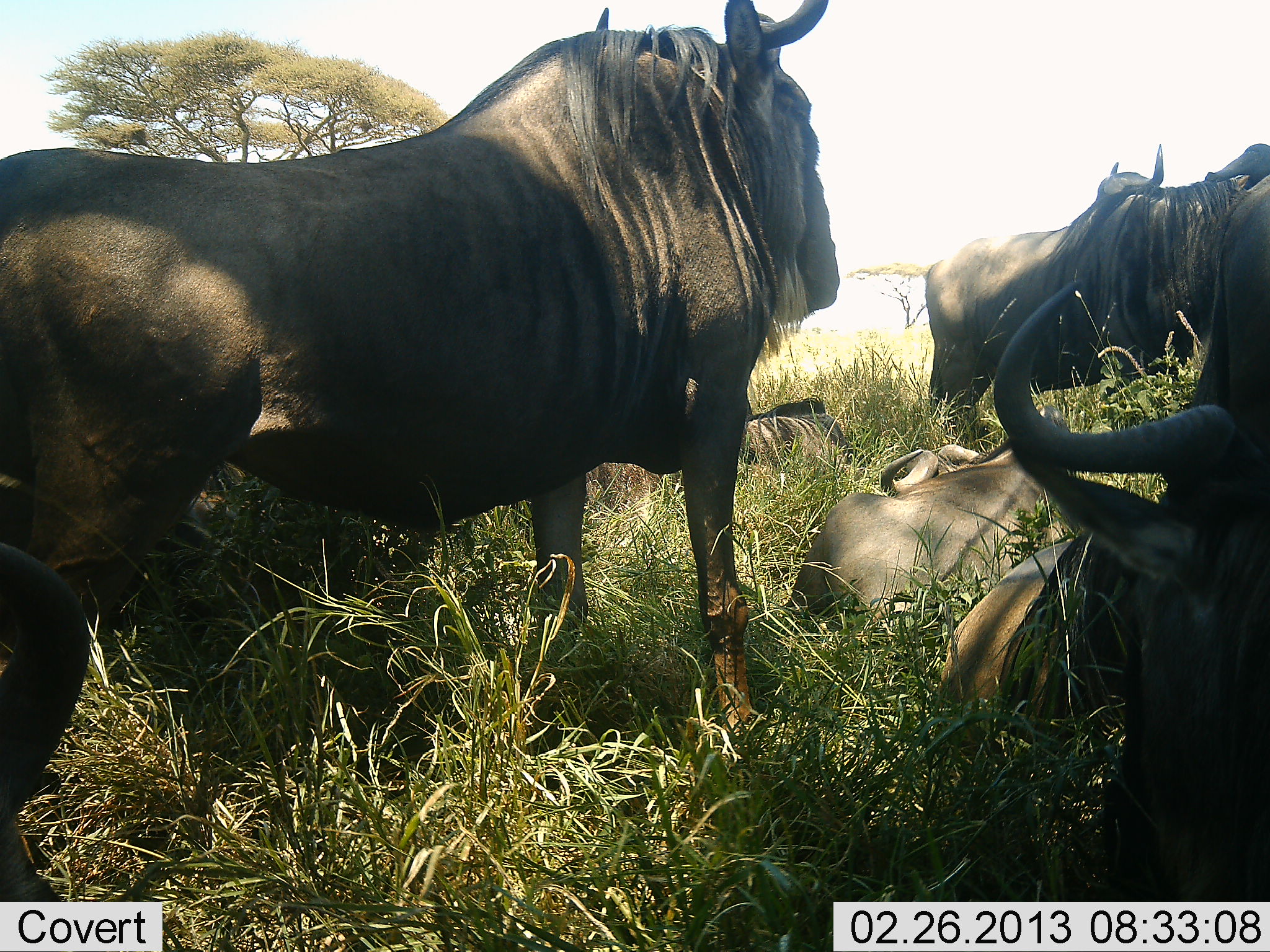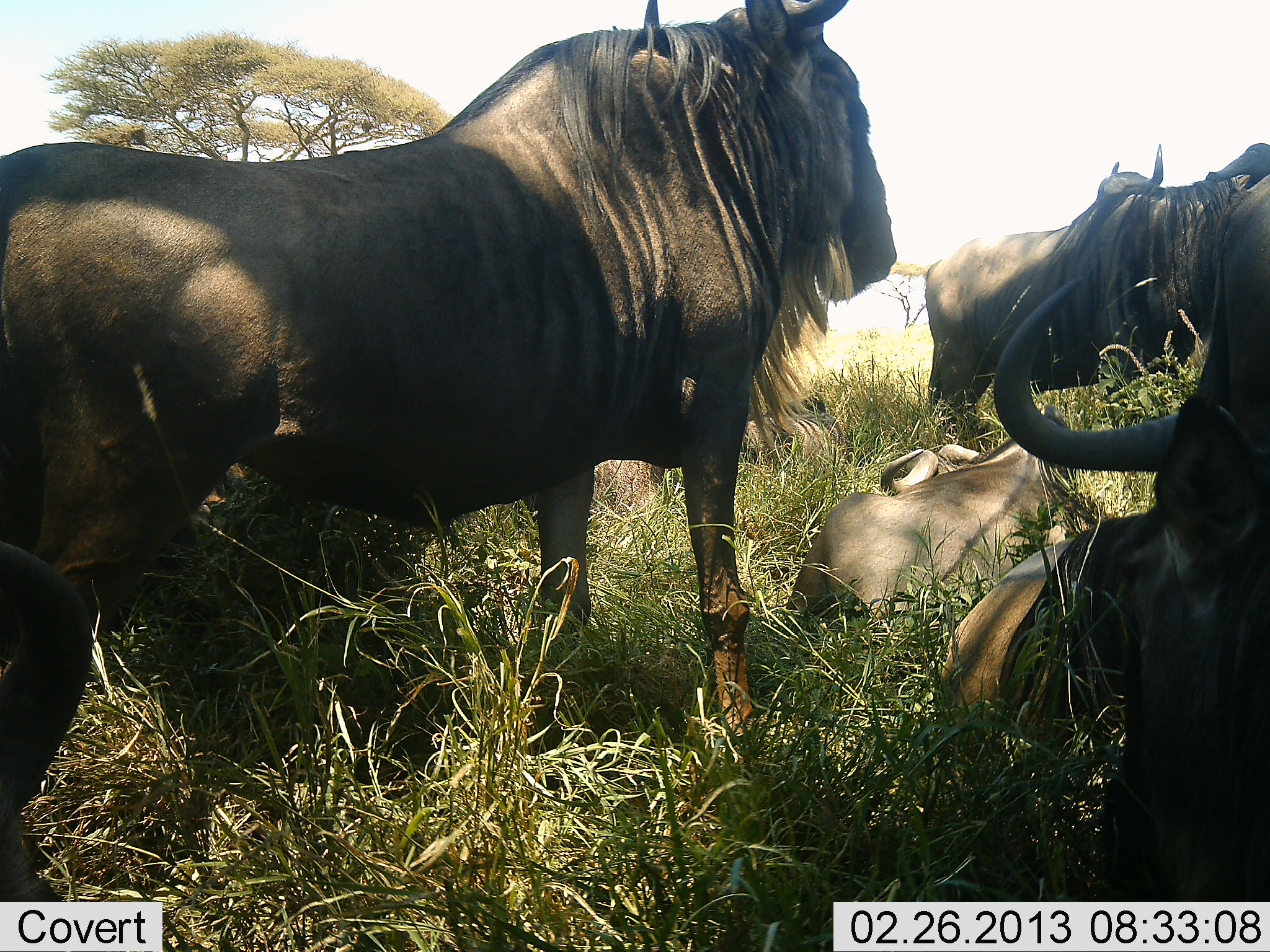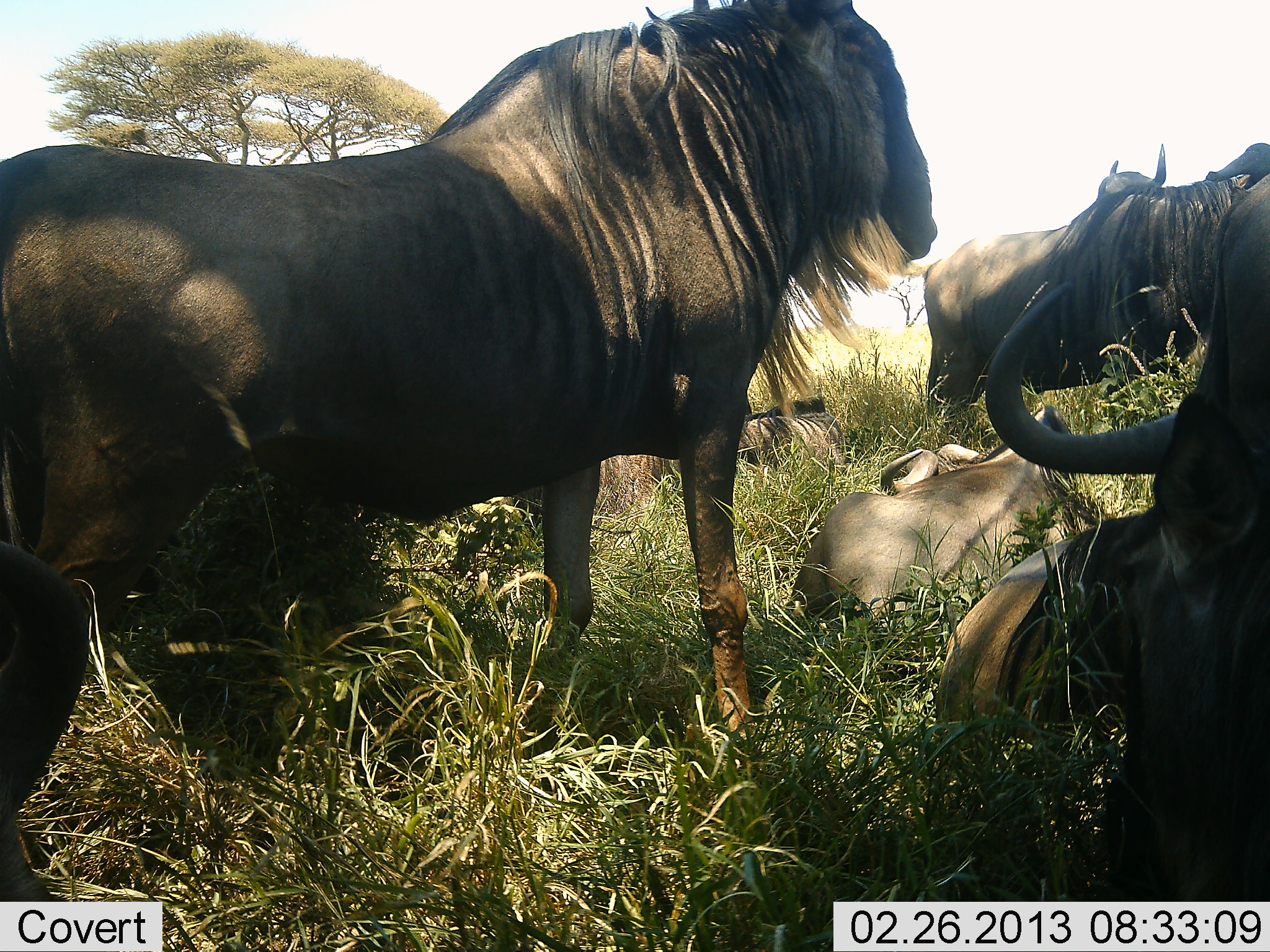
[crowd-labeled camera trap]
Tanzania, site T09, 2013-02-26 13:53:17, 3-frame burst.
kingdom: Animalia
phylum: Chordata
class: Mammalia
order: Artiodactyla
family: Bovidae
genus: Connochaetes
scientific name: Connochaetes taurinus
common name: blue wildebeest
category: wildebeest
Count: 7.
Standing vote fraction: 74%.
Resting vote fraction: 93%.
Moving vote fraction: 4%.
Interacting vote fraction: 22%.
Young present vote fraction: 0%.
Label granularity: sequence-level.